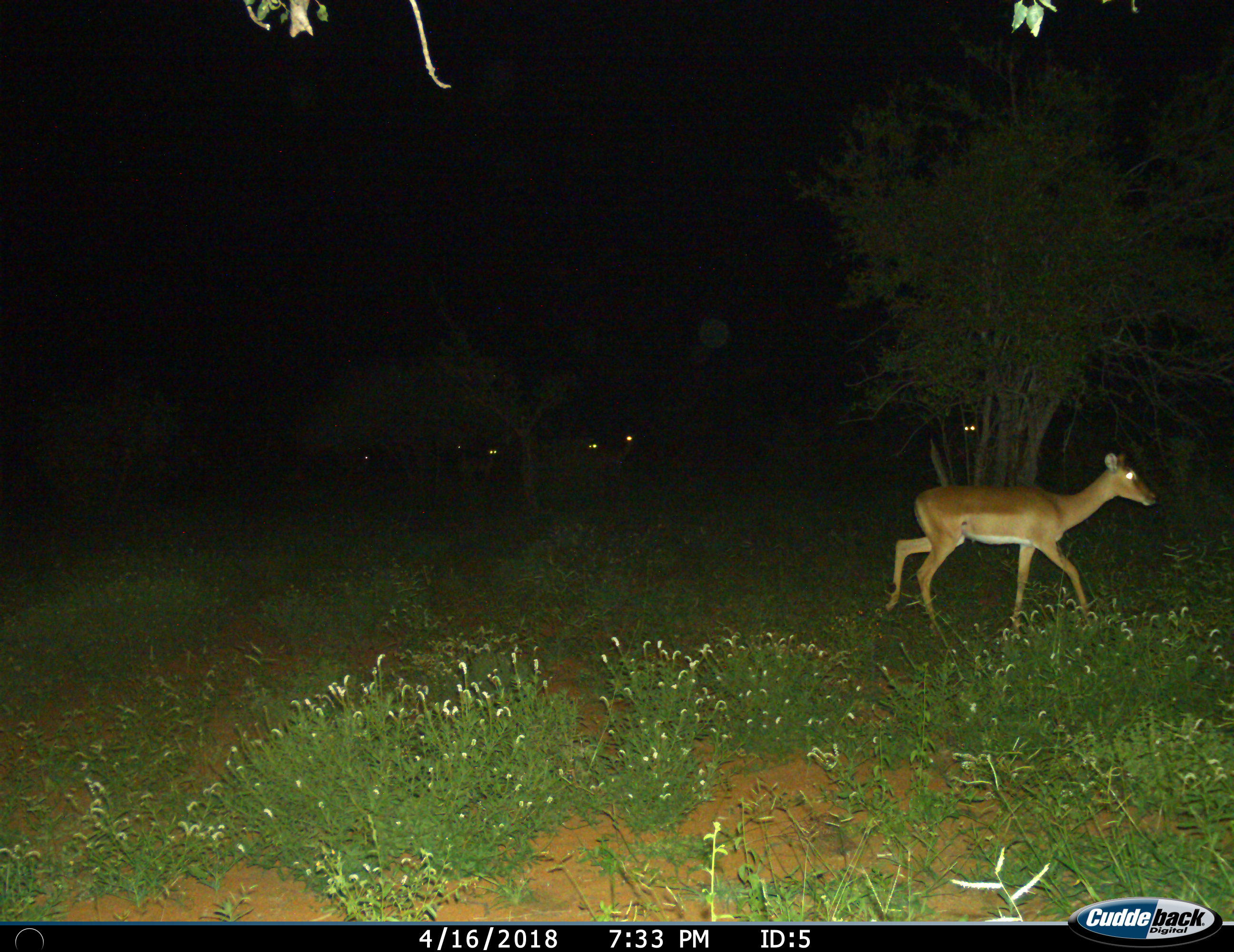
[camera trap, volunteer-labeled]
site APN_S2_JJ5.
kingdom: Animalia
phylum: Chordata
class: Mammalia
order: Artiodactyla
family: Bovidae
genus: Aepyceros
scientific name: Aepyceros melampus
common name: impala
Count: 7.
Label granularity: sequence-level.